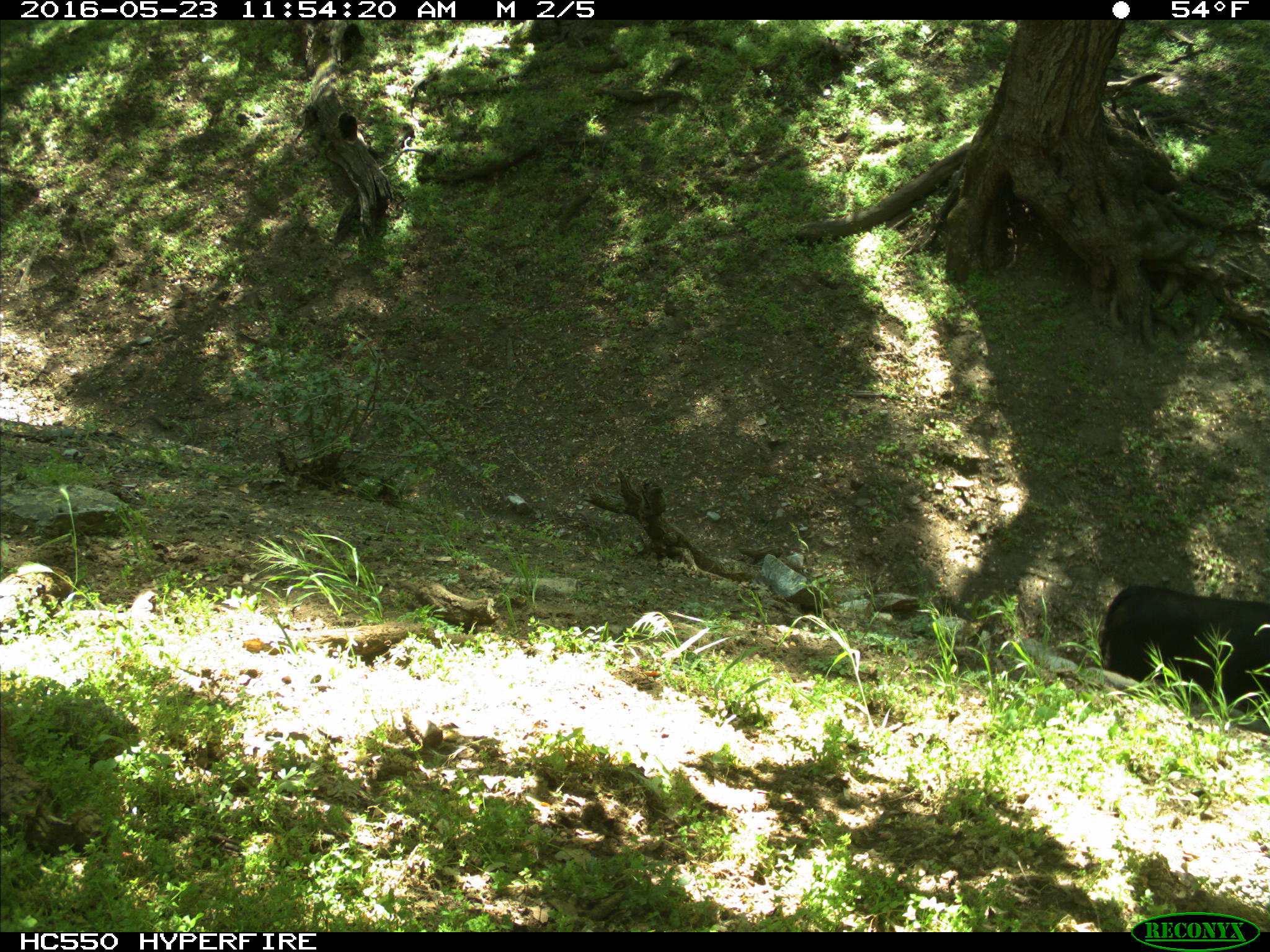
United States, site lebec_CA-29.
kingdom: Animalia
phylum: Chordata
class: Mammalia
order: Artiodactyla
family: Bovidae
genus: Bos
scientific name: Bos taurus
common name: domestic cow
Bos taurus (domestic cow).